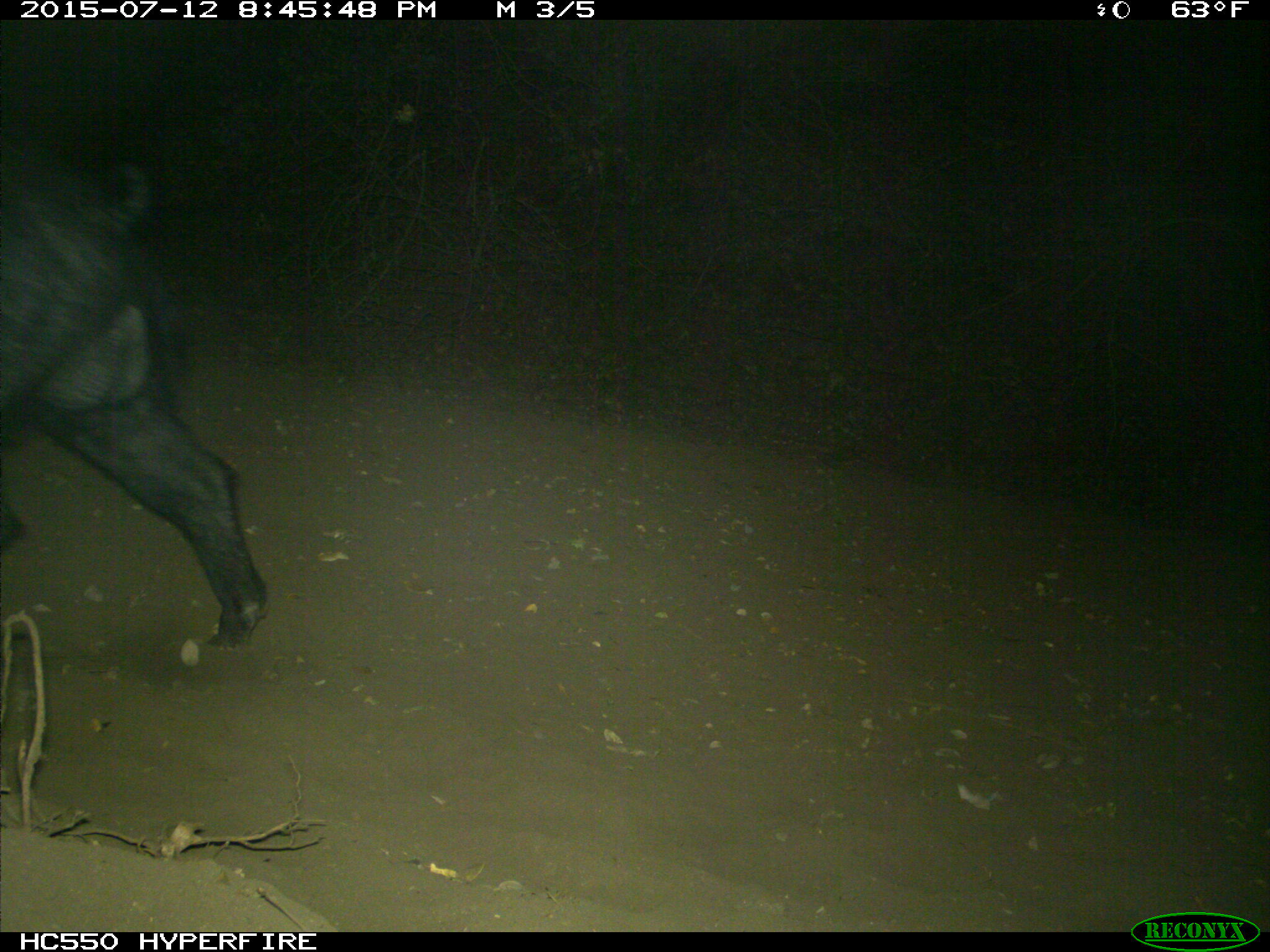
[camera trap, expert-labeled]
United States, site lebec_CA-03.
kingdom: Animalia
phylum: Chordata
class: Mammalia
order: Artiodactyla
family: Suidae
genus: Sus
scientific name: Sus scrofa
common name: wild boar